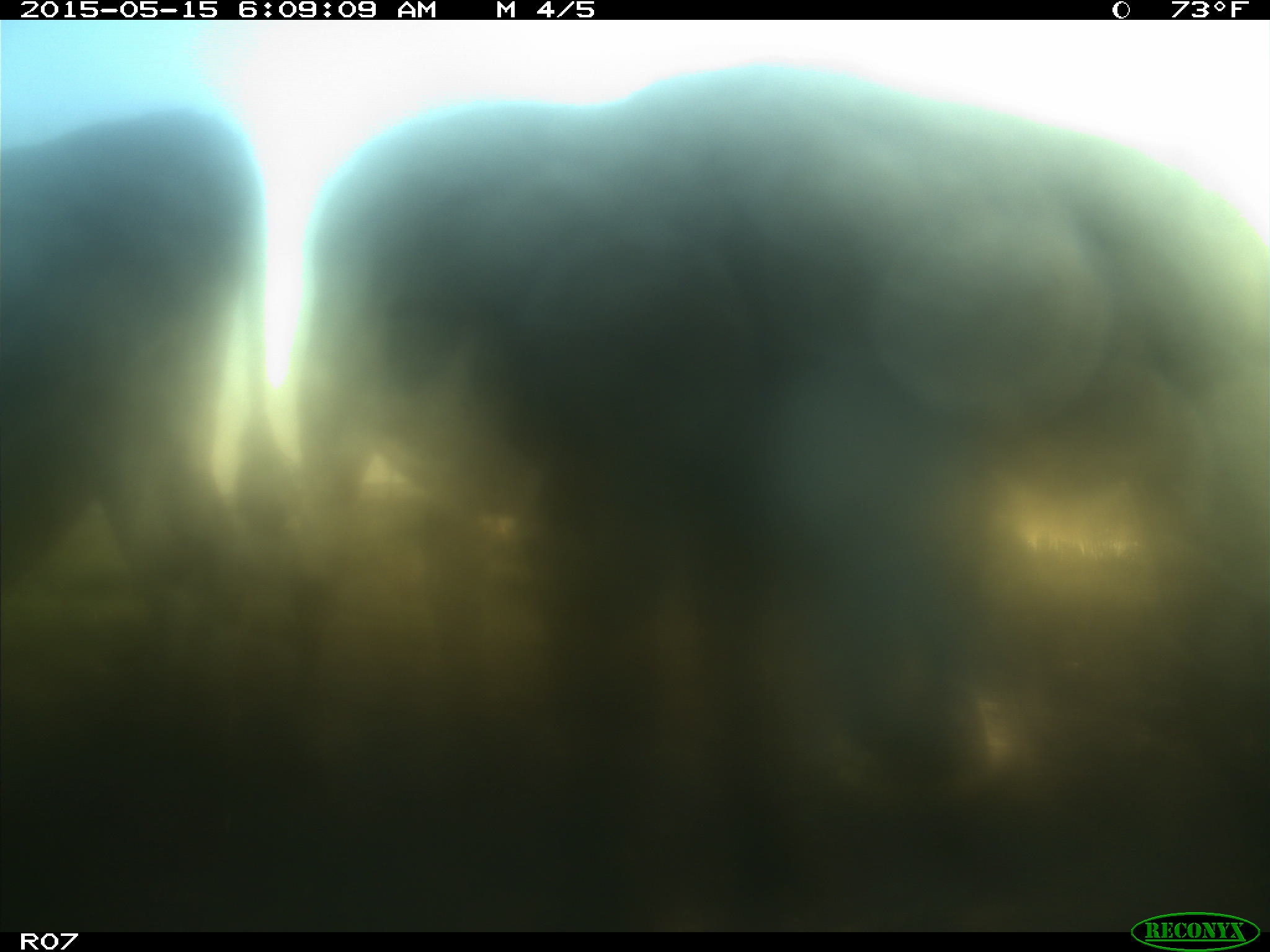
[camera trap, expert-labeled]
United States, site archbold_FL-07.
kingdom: Animalia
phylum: Chordata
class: Mammalia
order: Artiodactyla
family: Bovidae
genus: Bos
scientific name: Bos taurus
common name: domestic cow